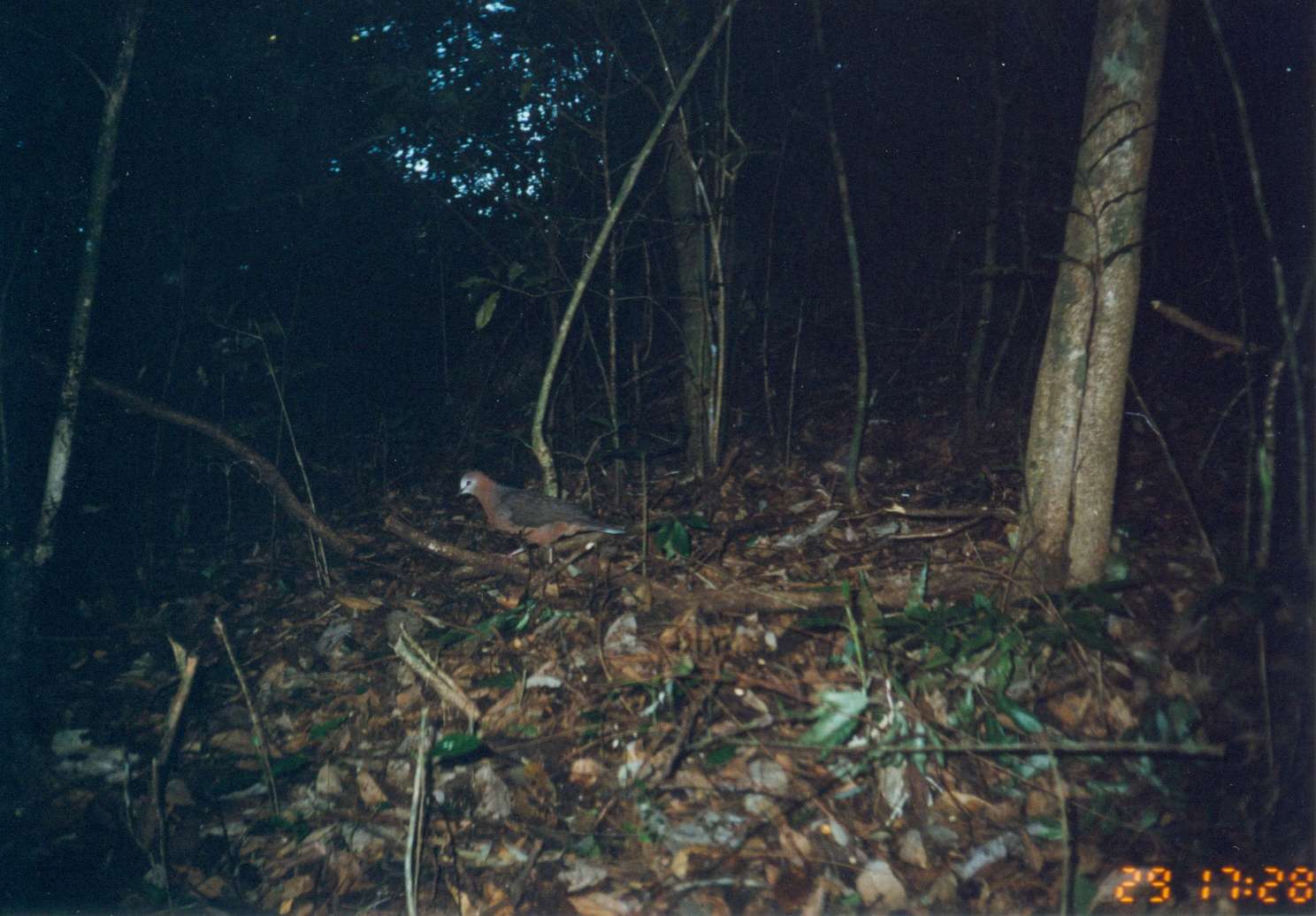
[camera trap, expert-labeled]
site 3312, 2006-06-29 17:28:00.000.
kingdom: Animalia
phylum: Chordata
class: Aves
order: Columbiformes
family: Columbidae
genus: Columba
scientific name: Columba larvata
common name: lemon dove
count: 1